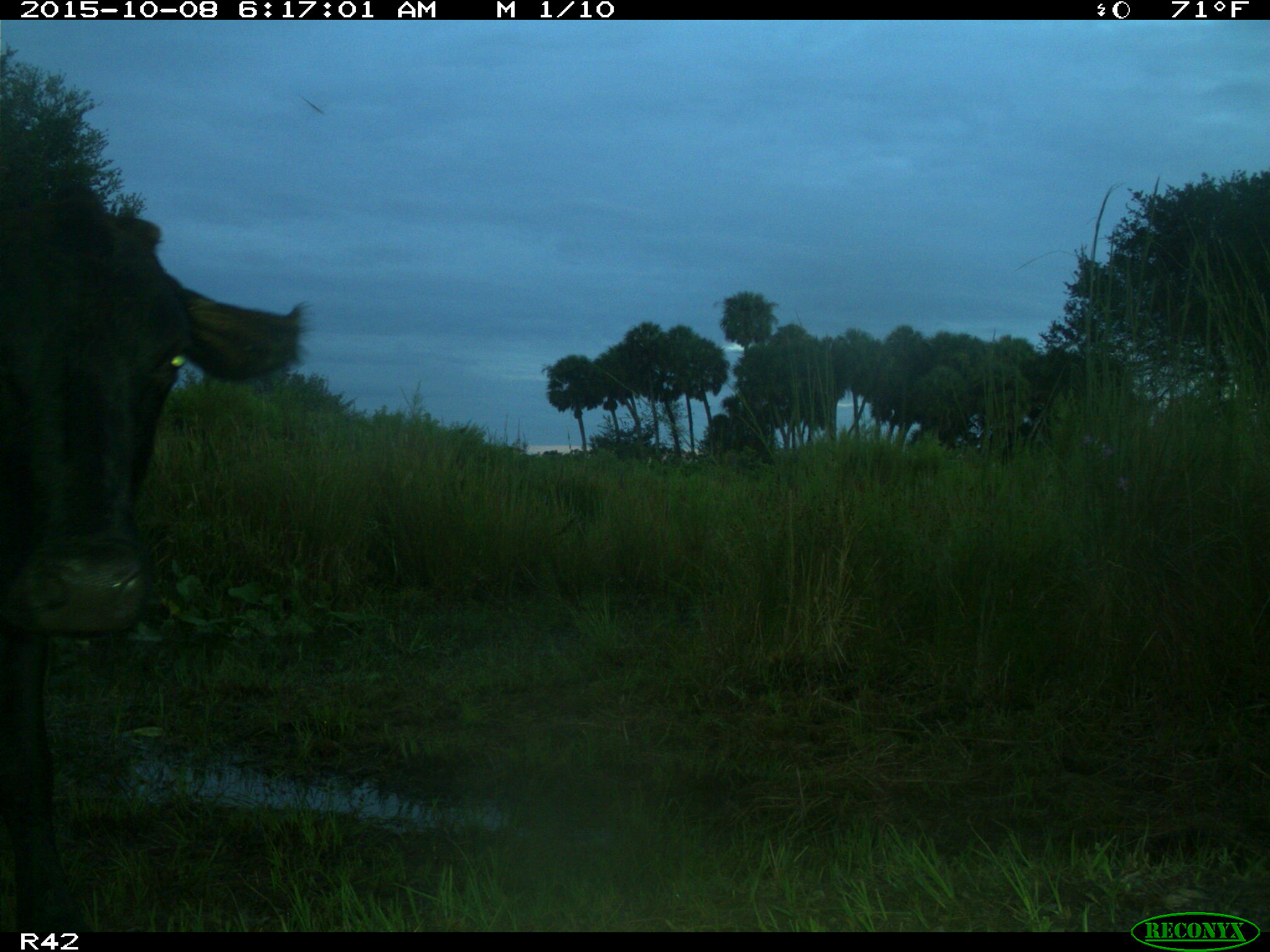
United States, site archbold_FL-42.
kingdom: Animalia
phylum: Chordata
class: Mammalia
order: Artiodactyla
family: Bovidae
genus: Bos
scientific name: Bos taurus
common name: domestic cow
Bos taurus (domestic cow).